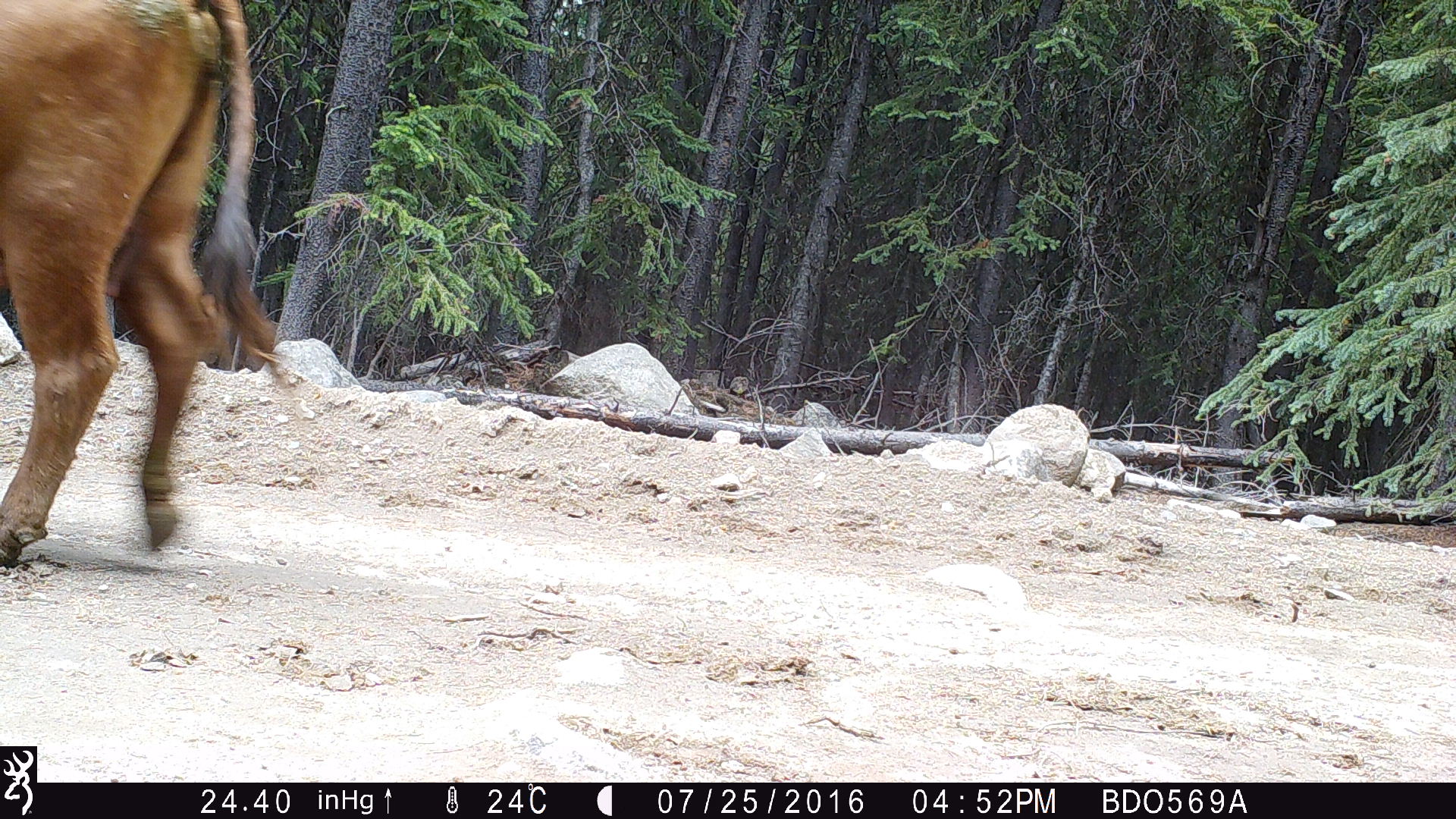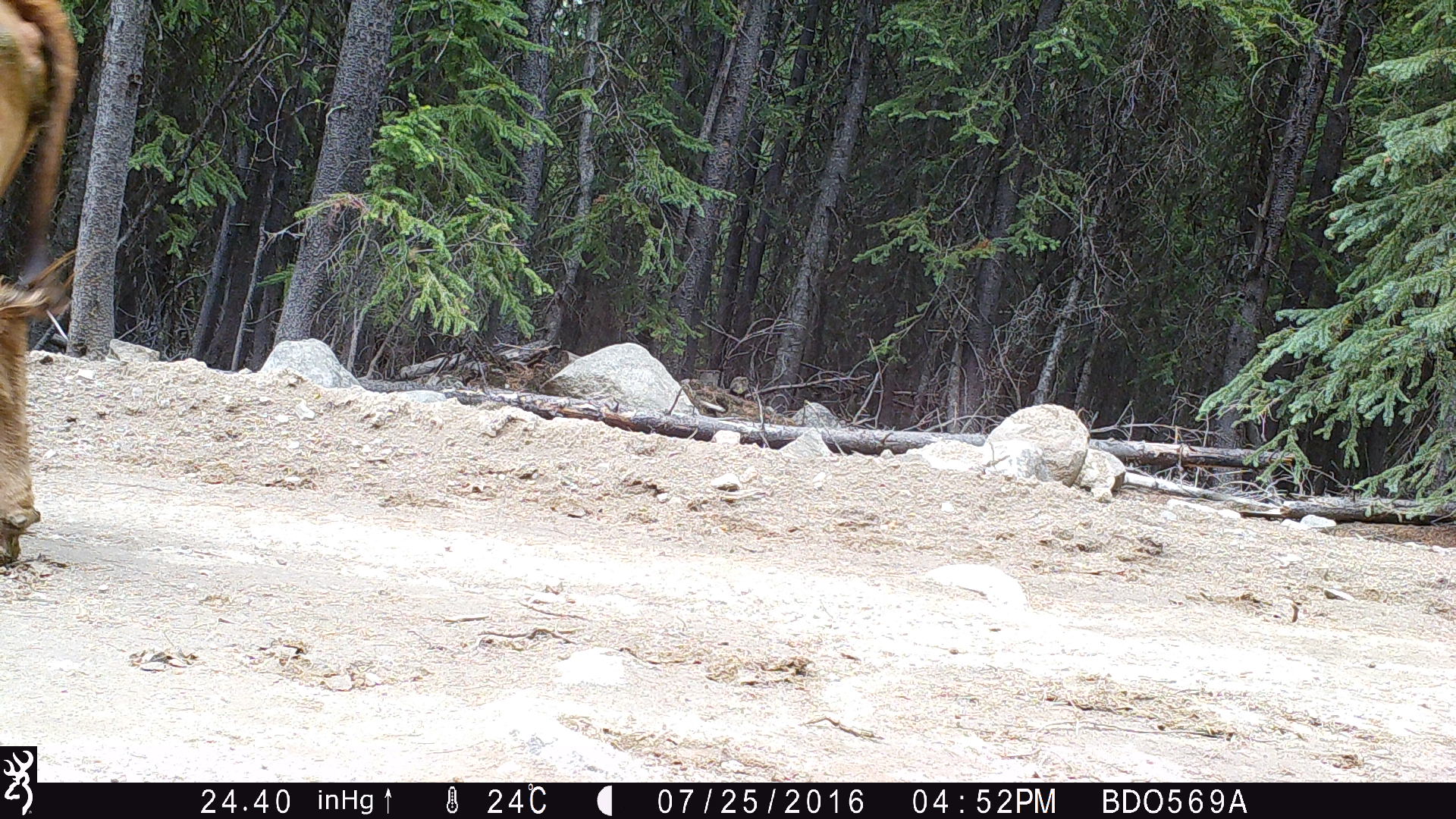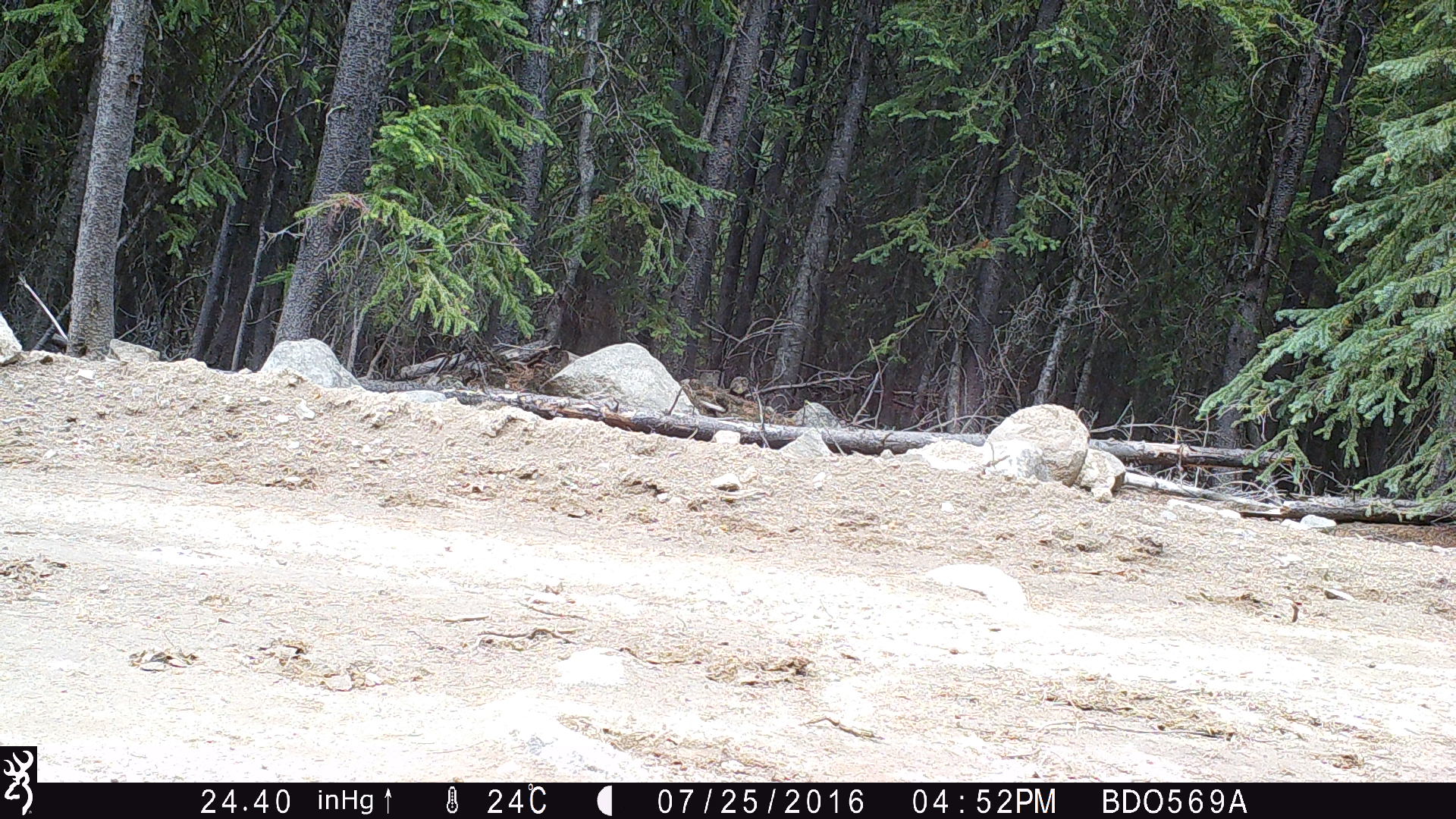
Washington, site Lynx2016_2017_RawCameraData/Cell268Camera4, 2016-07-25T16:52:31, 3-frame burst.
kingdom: Animalia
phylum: Chordata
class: Mammalia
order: Artiodactyla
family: Bovidae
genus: Bos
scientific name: Bos taurus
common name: domestic cattle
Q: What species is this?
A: Domestic cattle (Bos taurus).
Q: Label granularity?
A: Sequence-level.